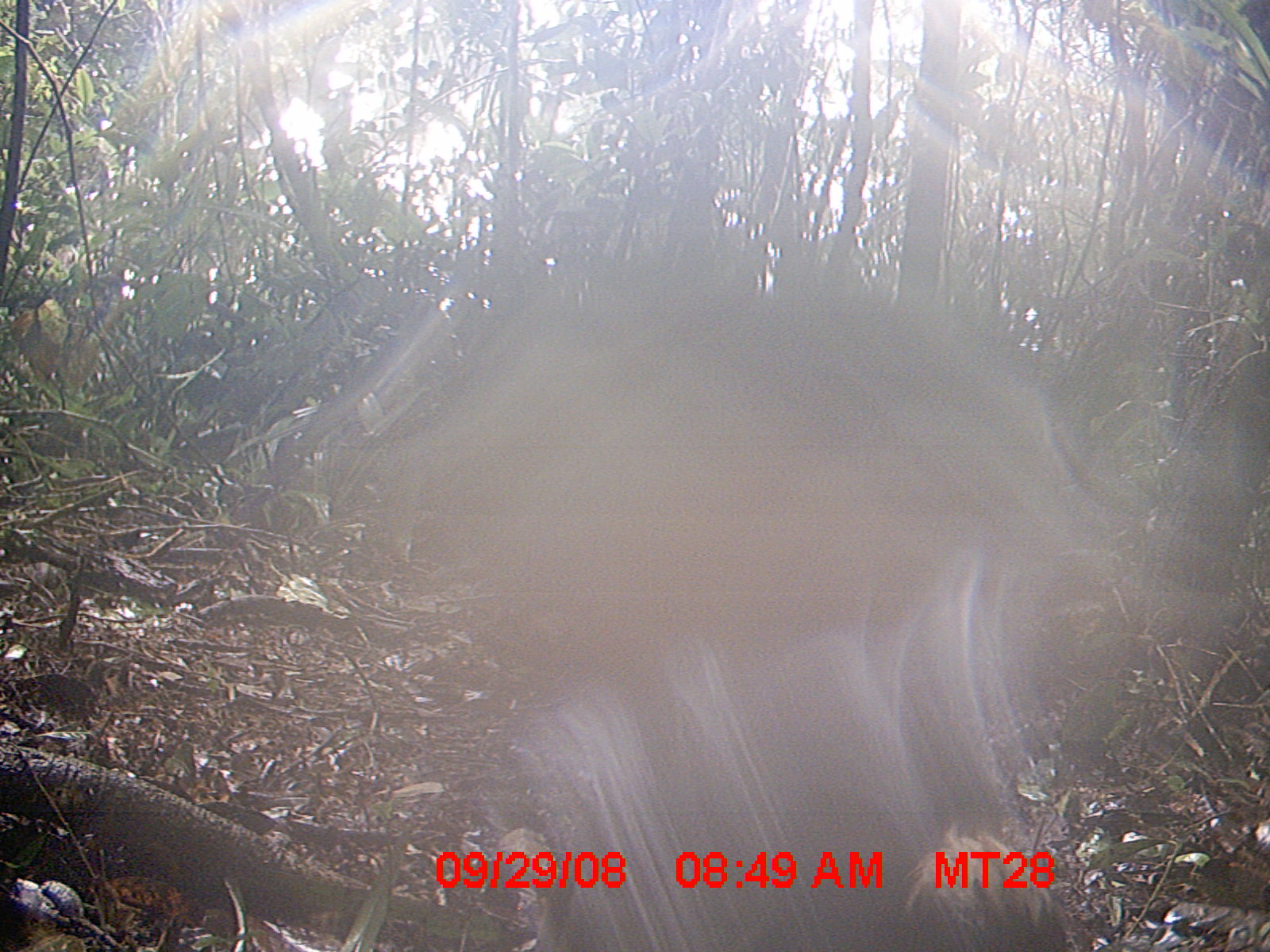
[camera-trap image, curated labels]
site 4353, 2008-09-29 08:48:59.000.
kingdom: Animalia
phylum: Chordata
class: Aves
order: Cuculiformes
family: Cuculidae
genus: Coua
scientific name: Coua serriana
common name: red-breasted coua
Coua serriana (red-breasted coua), count 1.